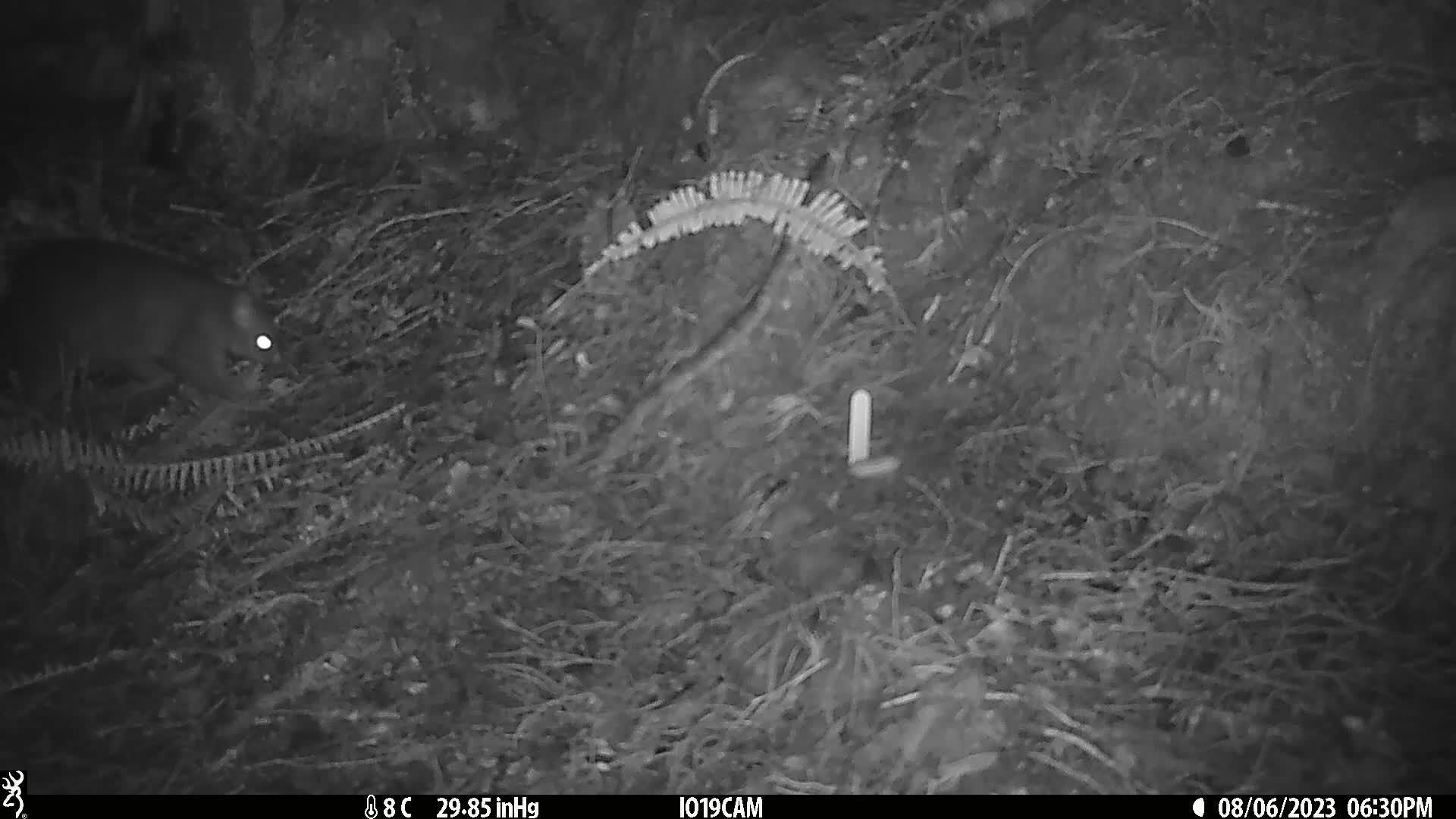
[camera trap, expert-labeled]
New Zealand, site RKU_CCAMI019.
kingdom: Animalia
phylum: Chordata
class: Mammalia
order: Diprotodontia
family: Phalangeridae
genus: Trichosurus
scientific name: Trichosurus vulpecula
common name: common brushtail possum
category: possum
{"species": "possum (common brushtail possum) (Trichosurus vulpecula)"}